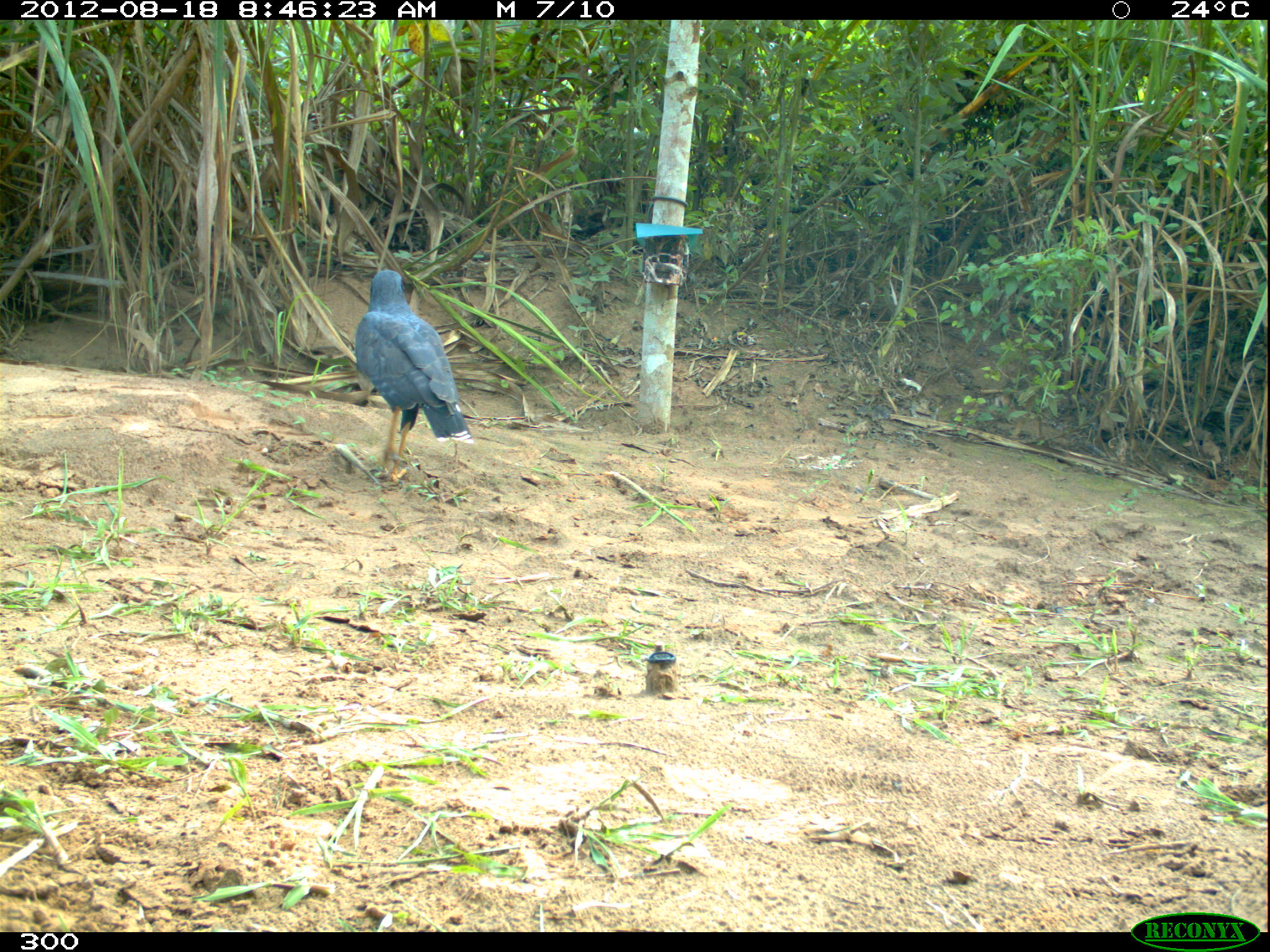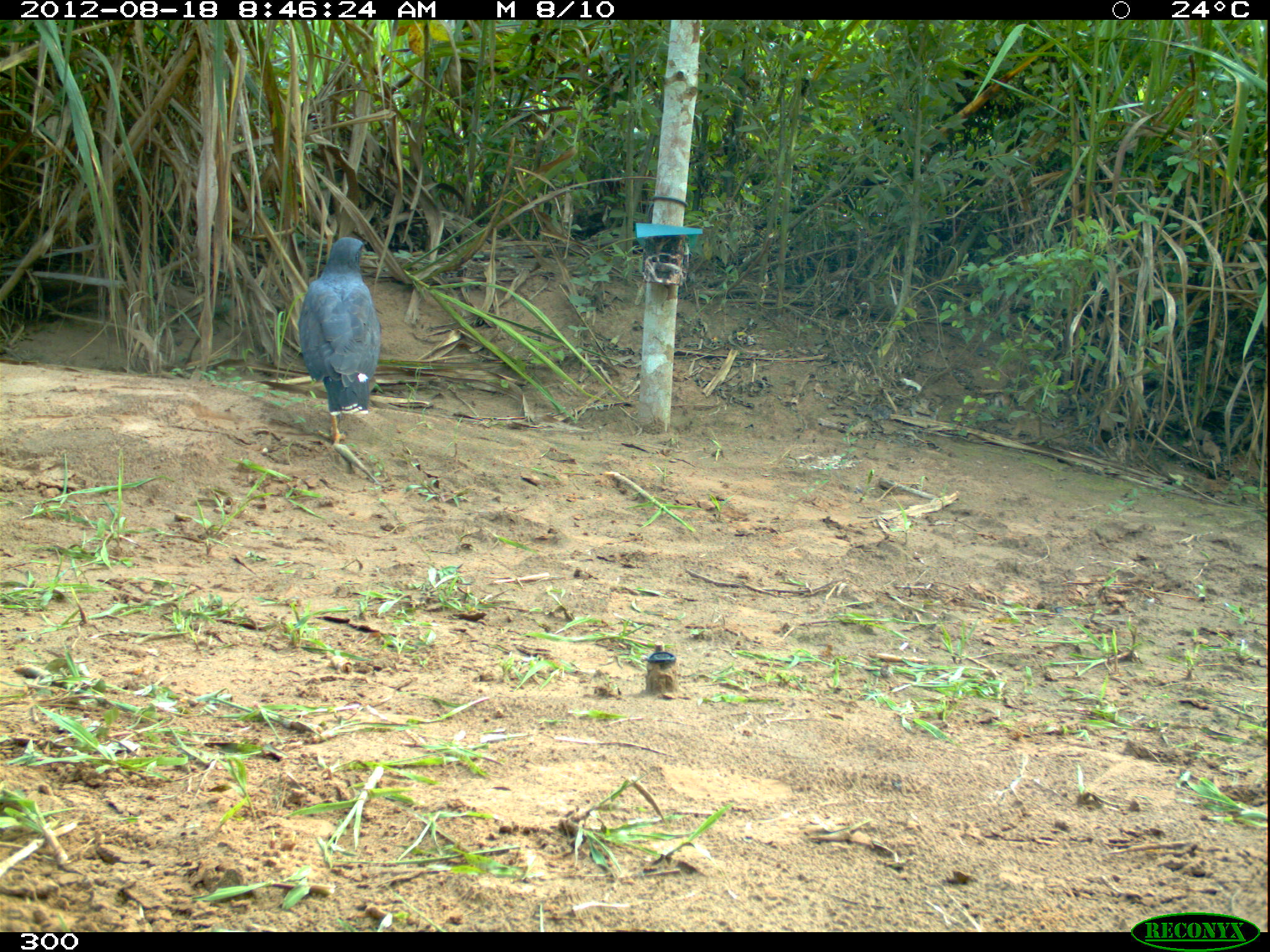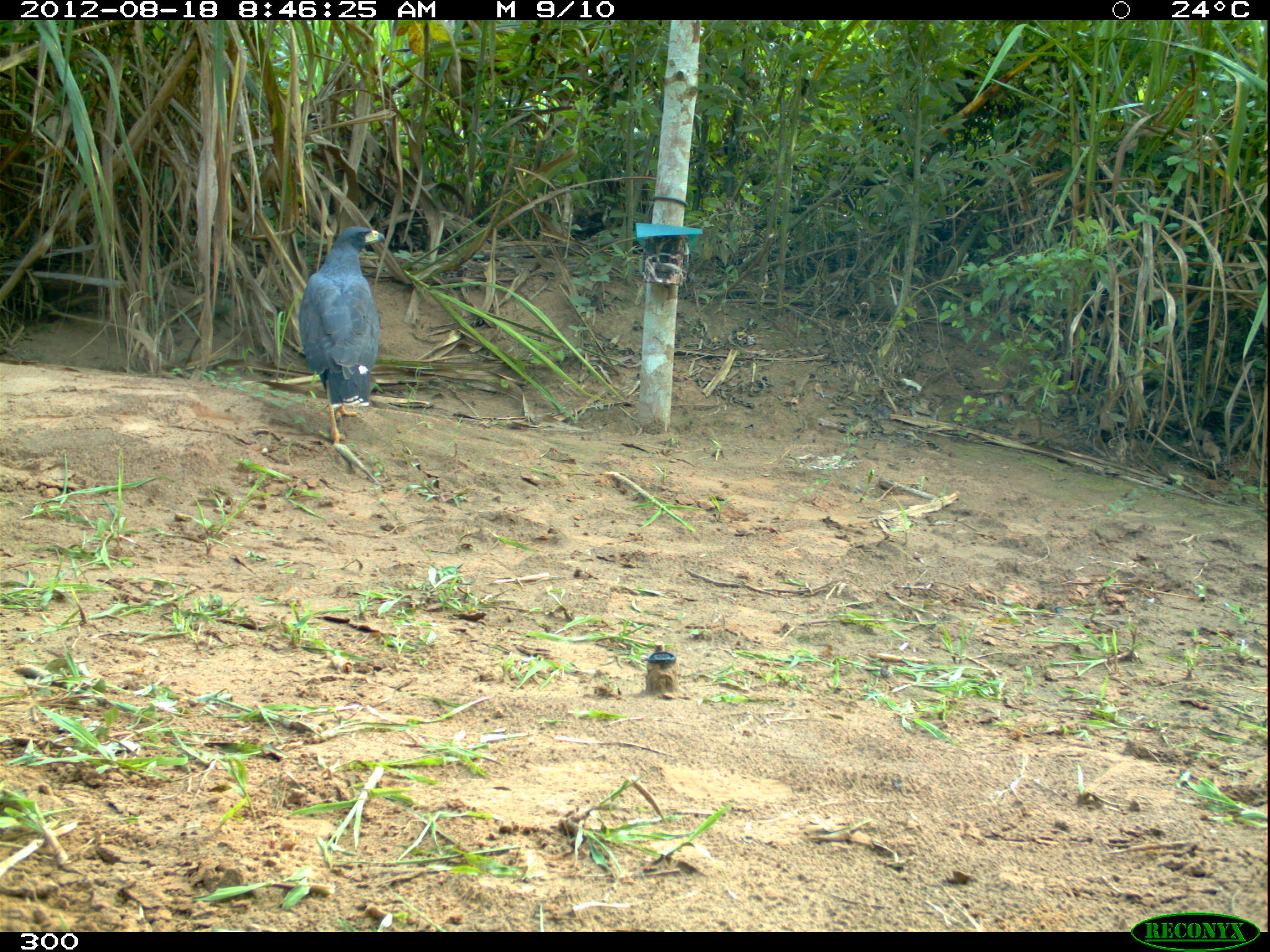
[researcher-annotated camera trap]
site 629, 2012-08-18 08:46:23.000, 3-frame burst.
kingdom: Animalia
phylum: Chordata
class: Aves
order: Accipitriformes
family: Accipitridae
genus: Buteogallus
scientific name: Buteogallus urubitinga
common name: great black hawk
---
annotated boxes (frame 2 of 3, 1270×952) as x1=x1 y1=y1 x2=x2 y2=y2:
buteogallus urubitinga: x1=297 y1=236 x2=381 y2=443